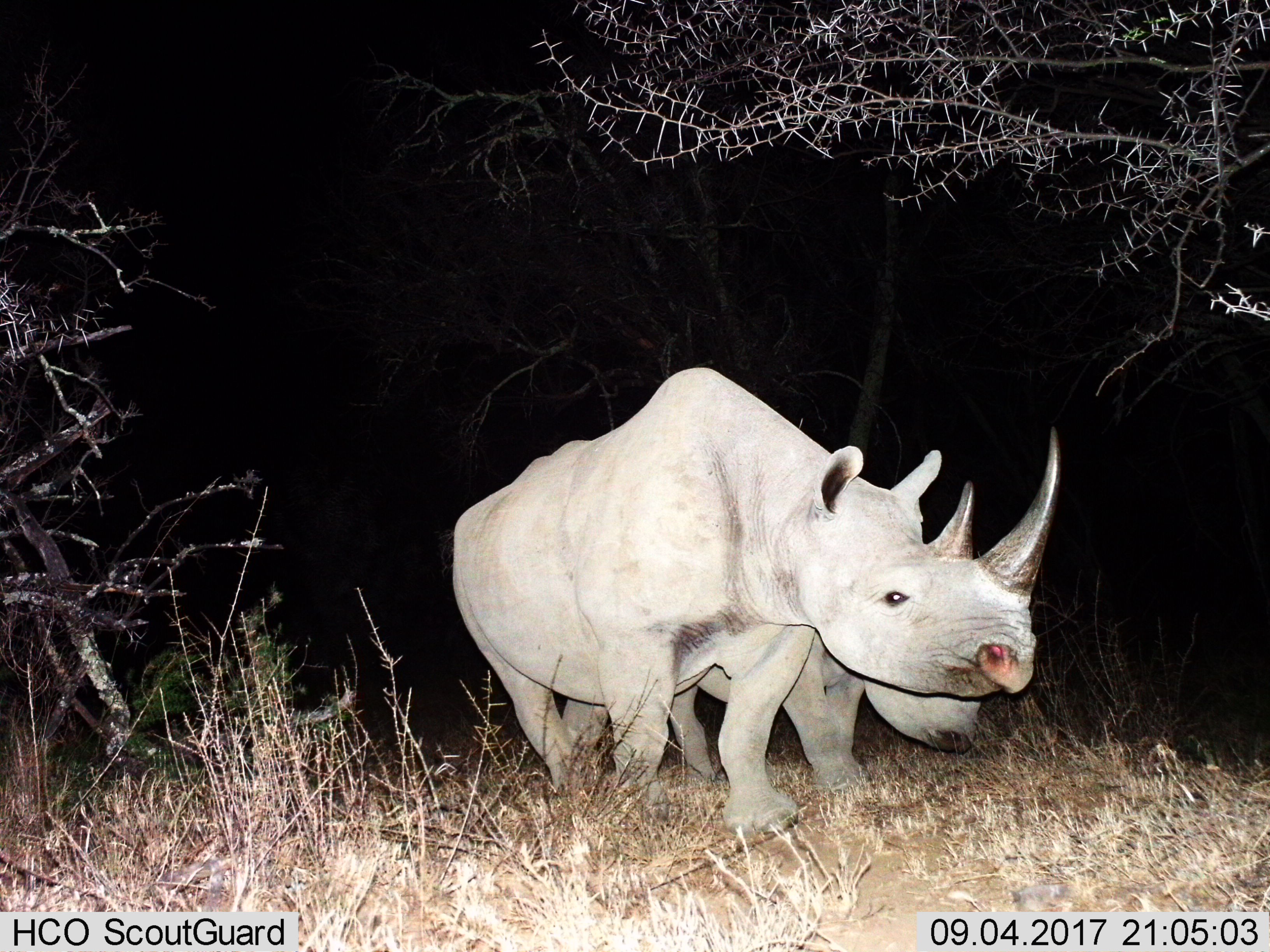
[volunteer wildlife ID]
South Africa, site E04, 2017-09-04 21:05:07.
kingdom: Animalia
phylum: Chordata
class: Mammalia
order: Perissodactyla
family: Rhinocerotidae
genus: Diceros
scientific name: Diceros bicornis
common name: black rhinoceros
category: rhinocerosblack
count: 2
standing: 67%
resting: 0%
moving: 33%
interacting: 0%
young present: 11%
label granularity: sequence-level